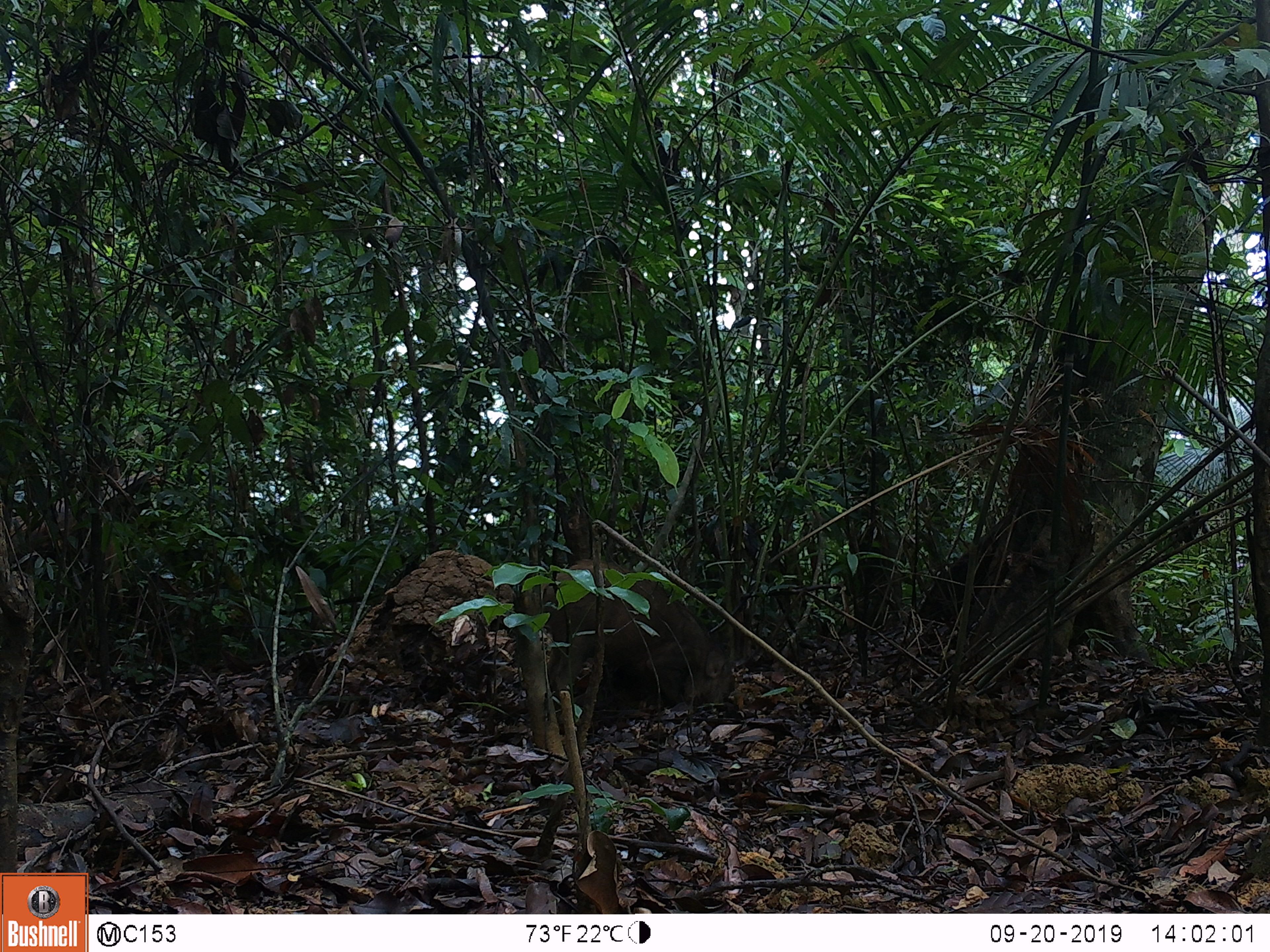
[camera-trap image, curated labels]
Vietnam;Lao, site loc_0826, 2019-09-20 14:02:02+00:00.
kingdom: Animalia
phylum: Chordata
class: Mammalia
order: Artiodactyla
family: Suidae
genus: Sus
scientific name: Sus scrofa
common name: eurasian wild pig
Eurasian wild pig (Sus scrofa). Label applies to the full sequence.